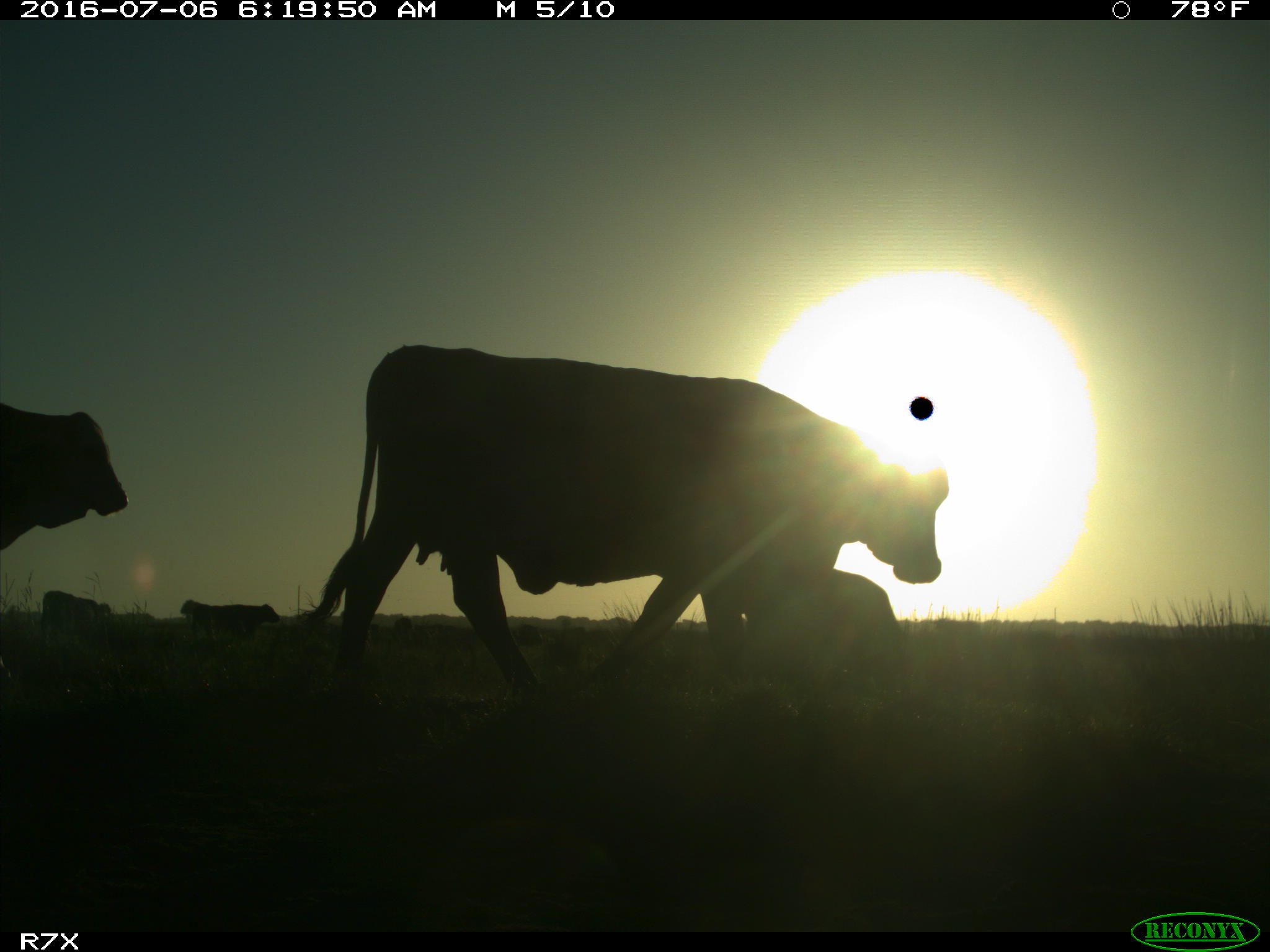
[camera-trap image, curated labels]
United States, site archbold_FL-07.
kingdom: Animalia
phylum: Chordata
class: Mammalia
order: Artiodactyla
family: Bovidae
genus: Bos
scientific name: Bos taurus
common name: domestic cow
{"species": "Bos taurus (domestic cow)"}